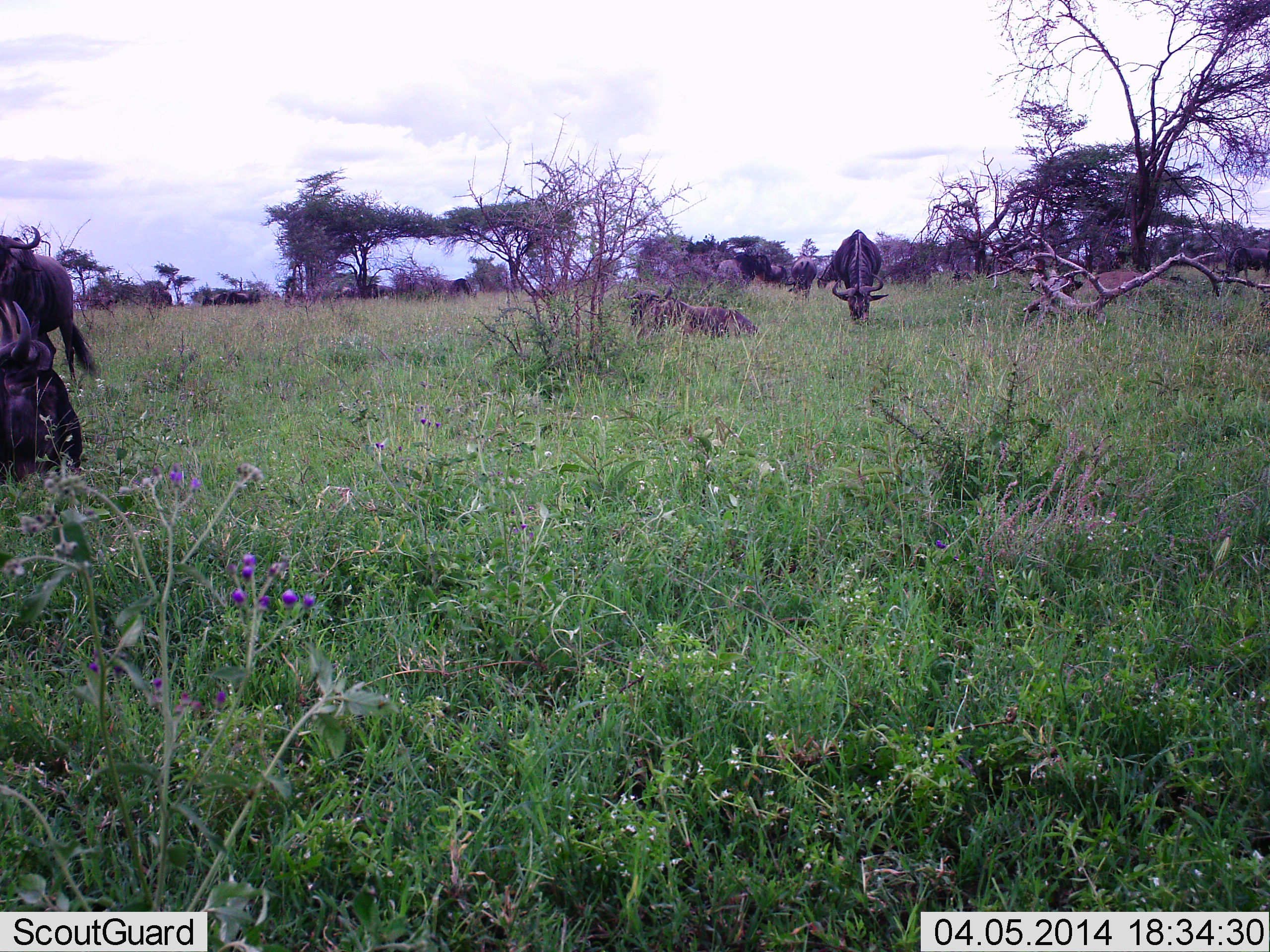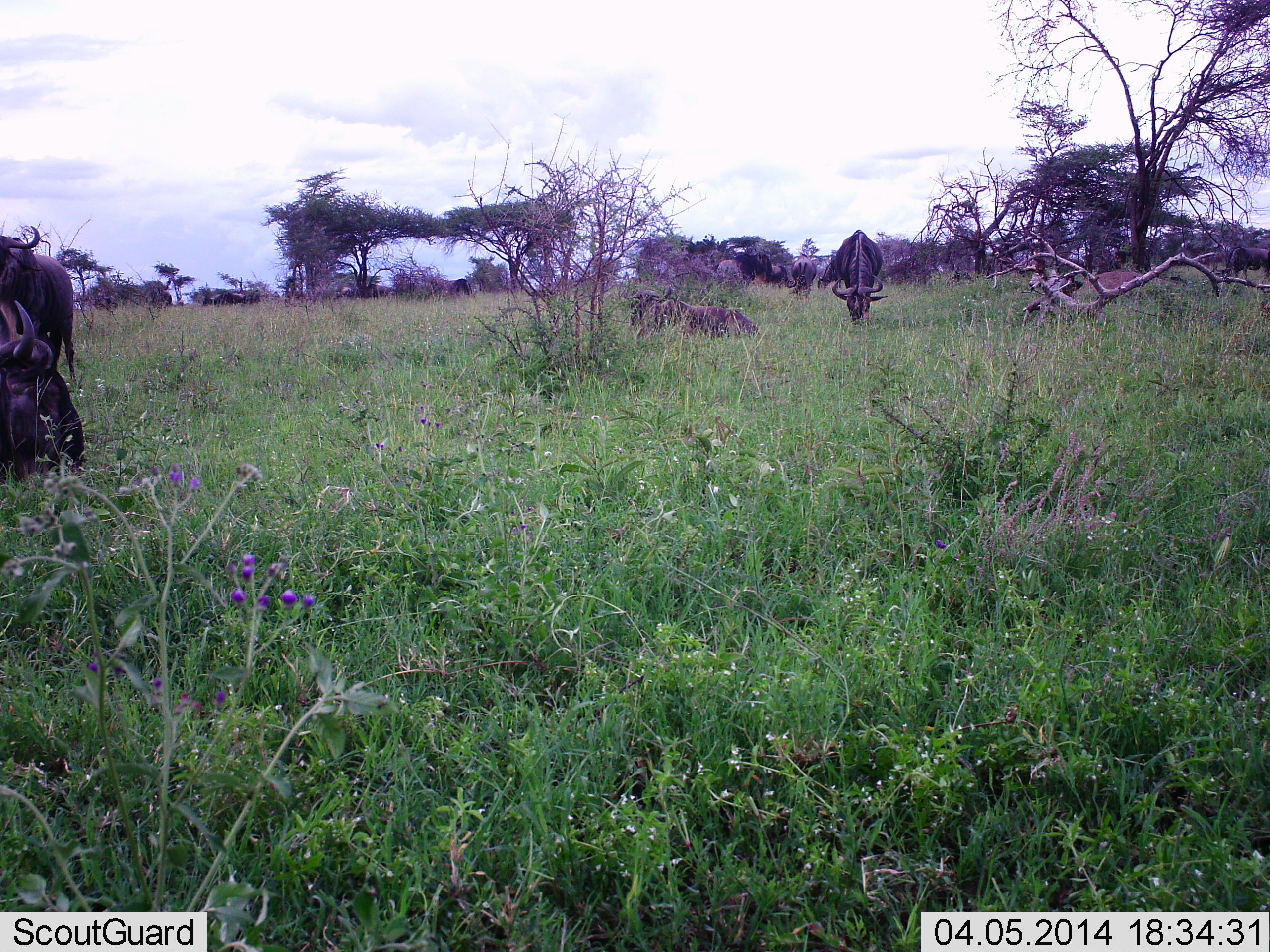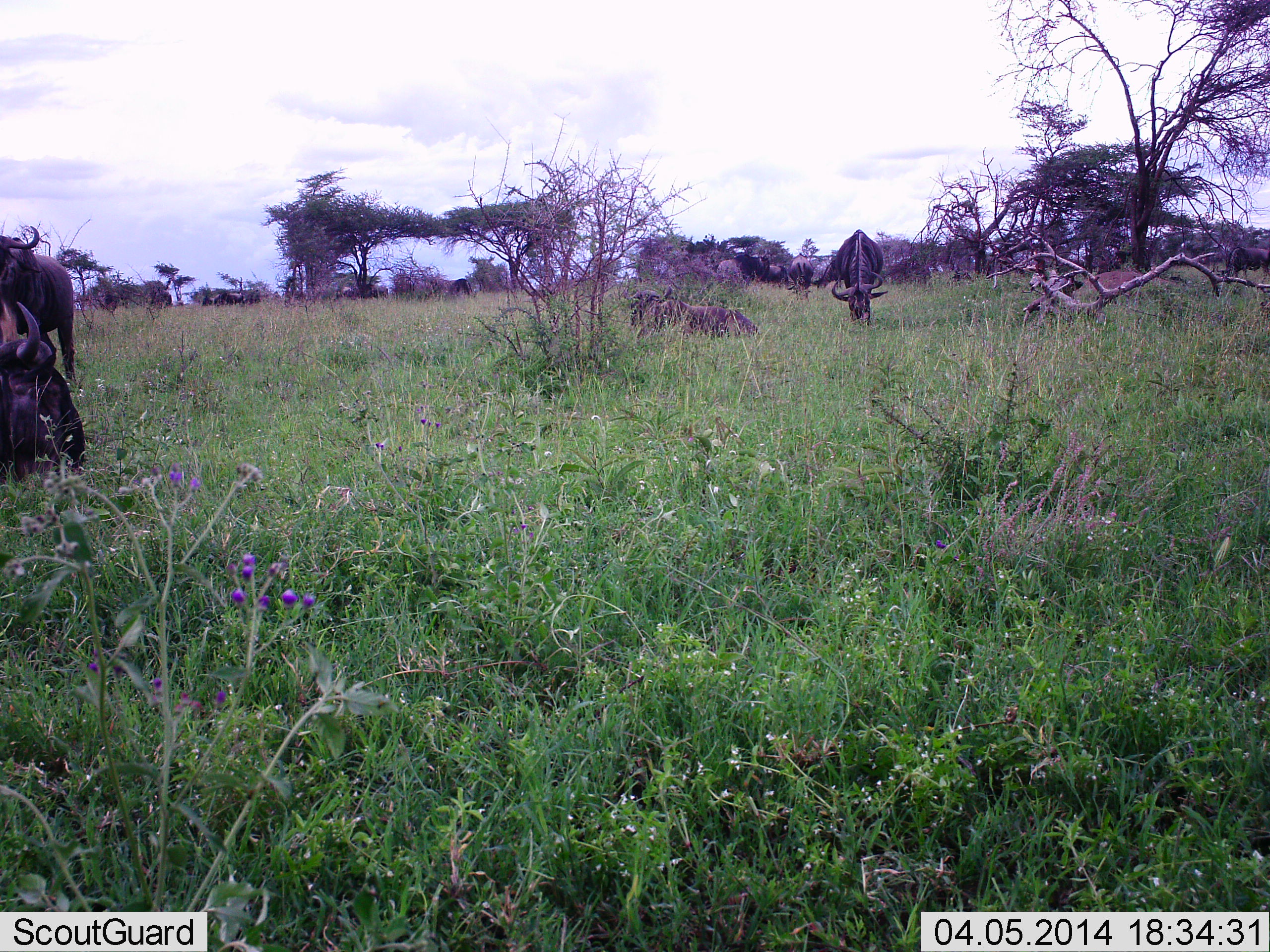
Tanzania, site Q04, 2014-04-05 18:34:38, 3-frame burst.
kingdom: Animalia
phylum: Chordata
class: Mammalia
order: Artiodactyla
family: Bovidae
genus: Connochaetes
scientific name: Connochaetes taurinus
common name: blue wildebeest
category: wildebeest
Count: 10.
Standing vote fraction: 70%.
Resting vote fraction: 60%.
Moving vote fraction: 10%.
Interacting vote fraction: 0%.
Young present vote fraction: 0%.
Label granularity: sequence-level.